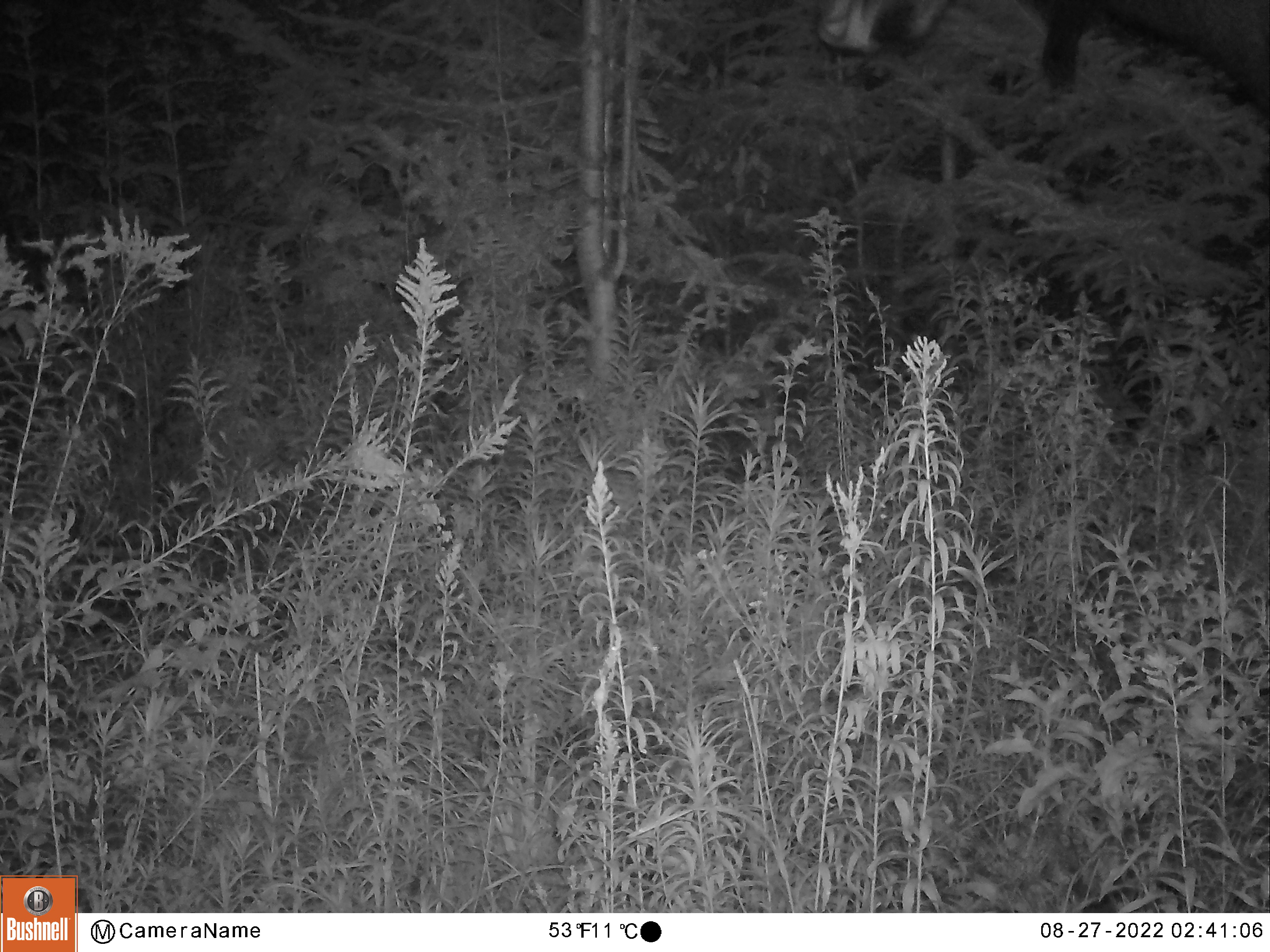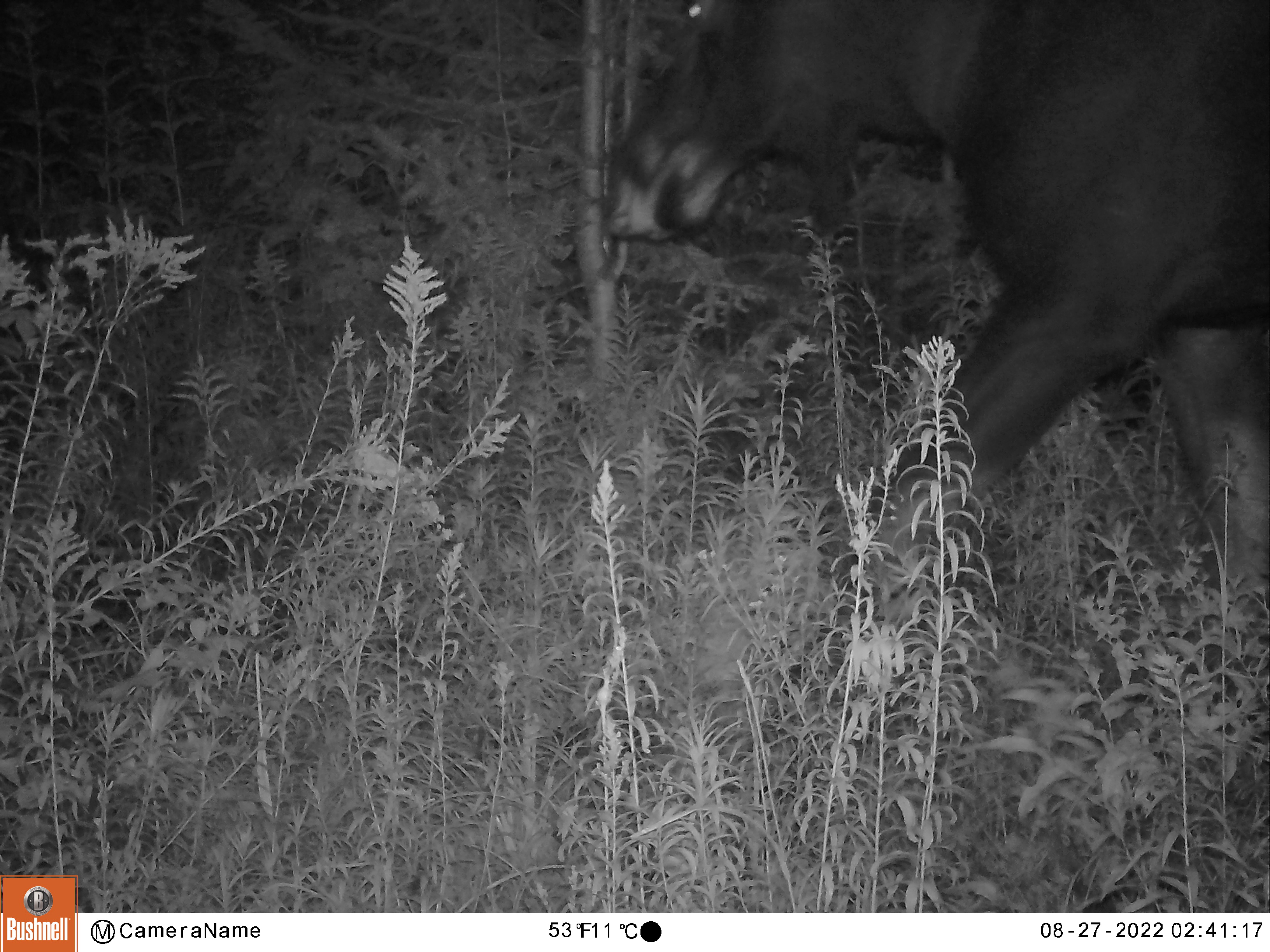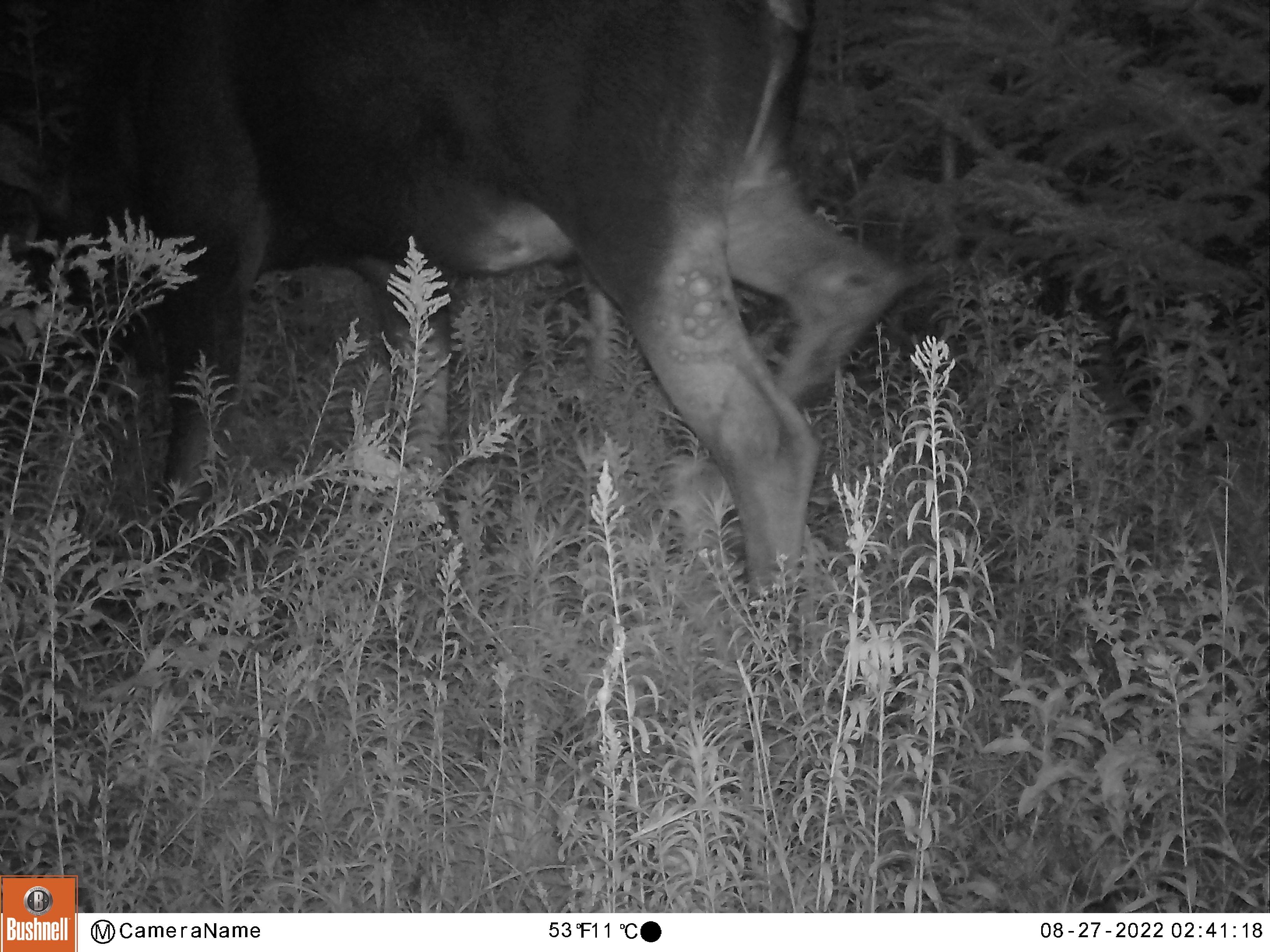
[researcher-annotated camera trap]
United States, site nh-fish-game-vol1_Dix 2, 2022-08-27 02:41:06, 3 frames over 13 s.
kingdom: Animalia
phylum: Chordata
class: Mammalia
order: Artiodactyla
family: Cervidae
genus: Alces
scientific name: Alces alces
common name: moose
Moose (Alces alces).